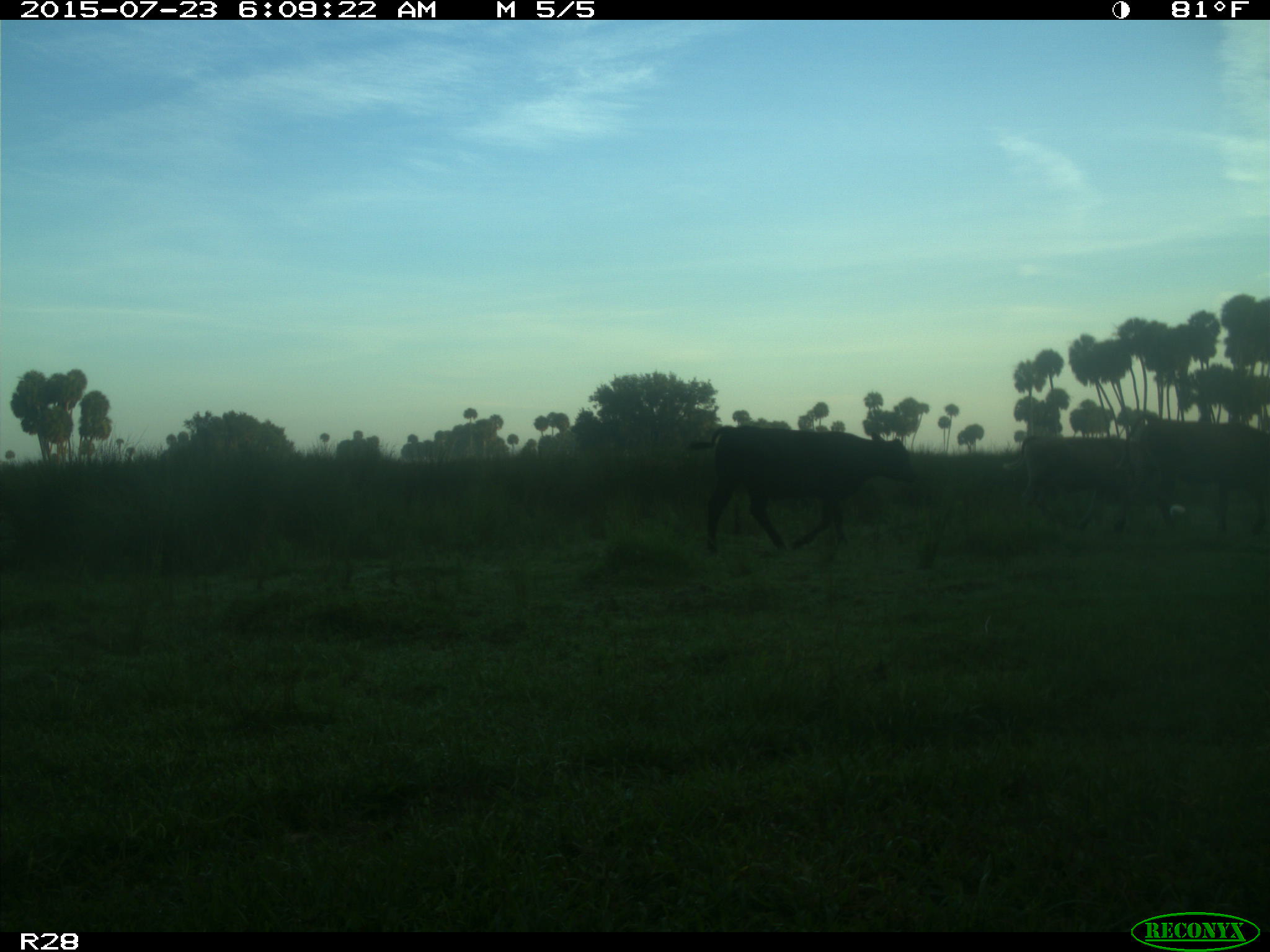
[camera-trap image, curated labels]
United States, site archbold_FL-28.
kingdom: Animalia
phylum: Chordata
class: Mammalia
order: Artiodactyla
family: Bovidae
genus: Bos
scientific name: Bos taurus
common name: domestic cow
Bos taurus (domestic cow).